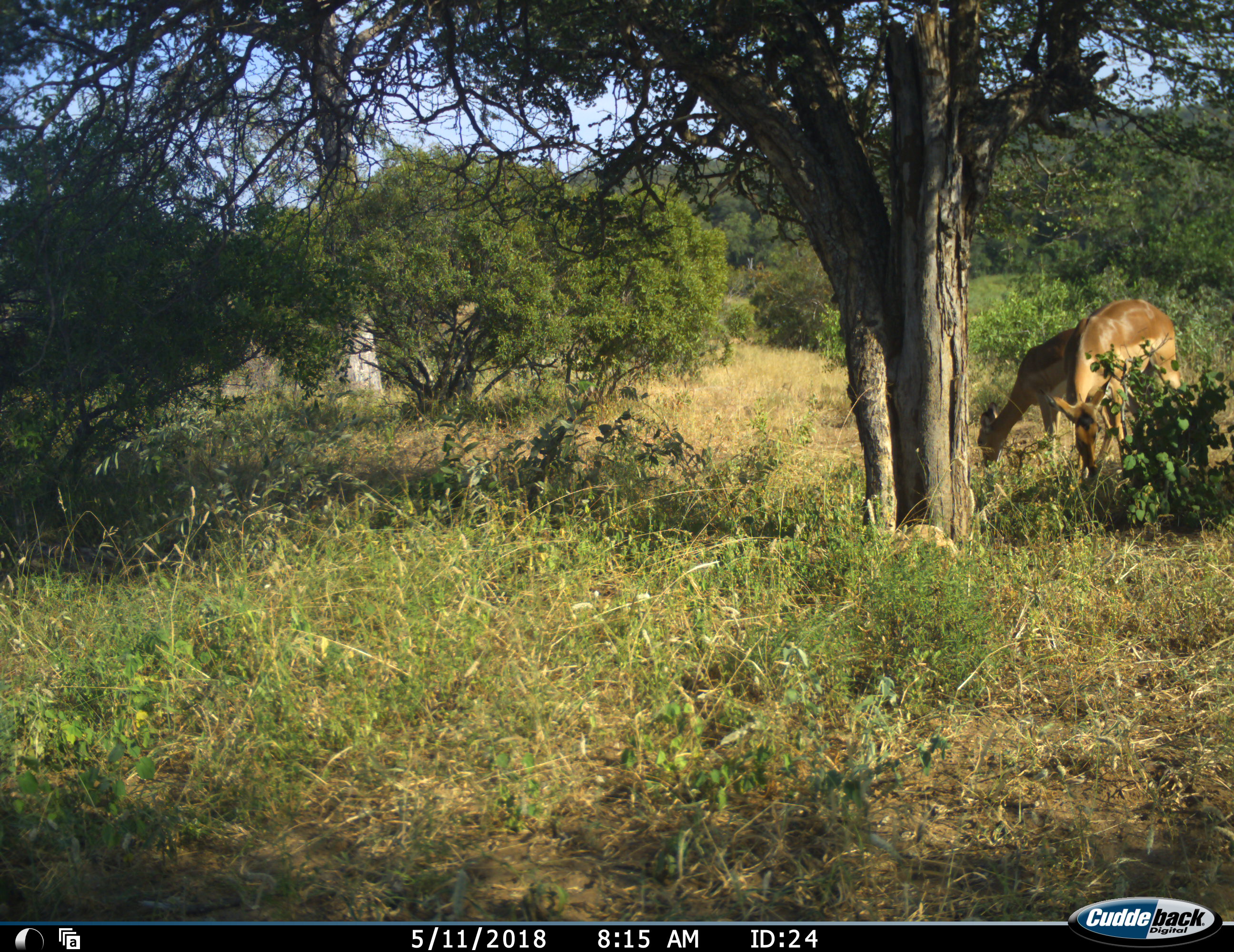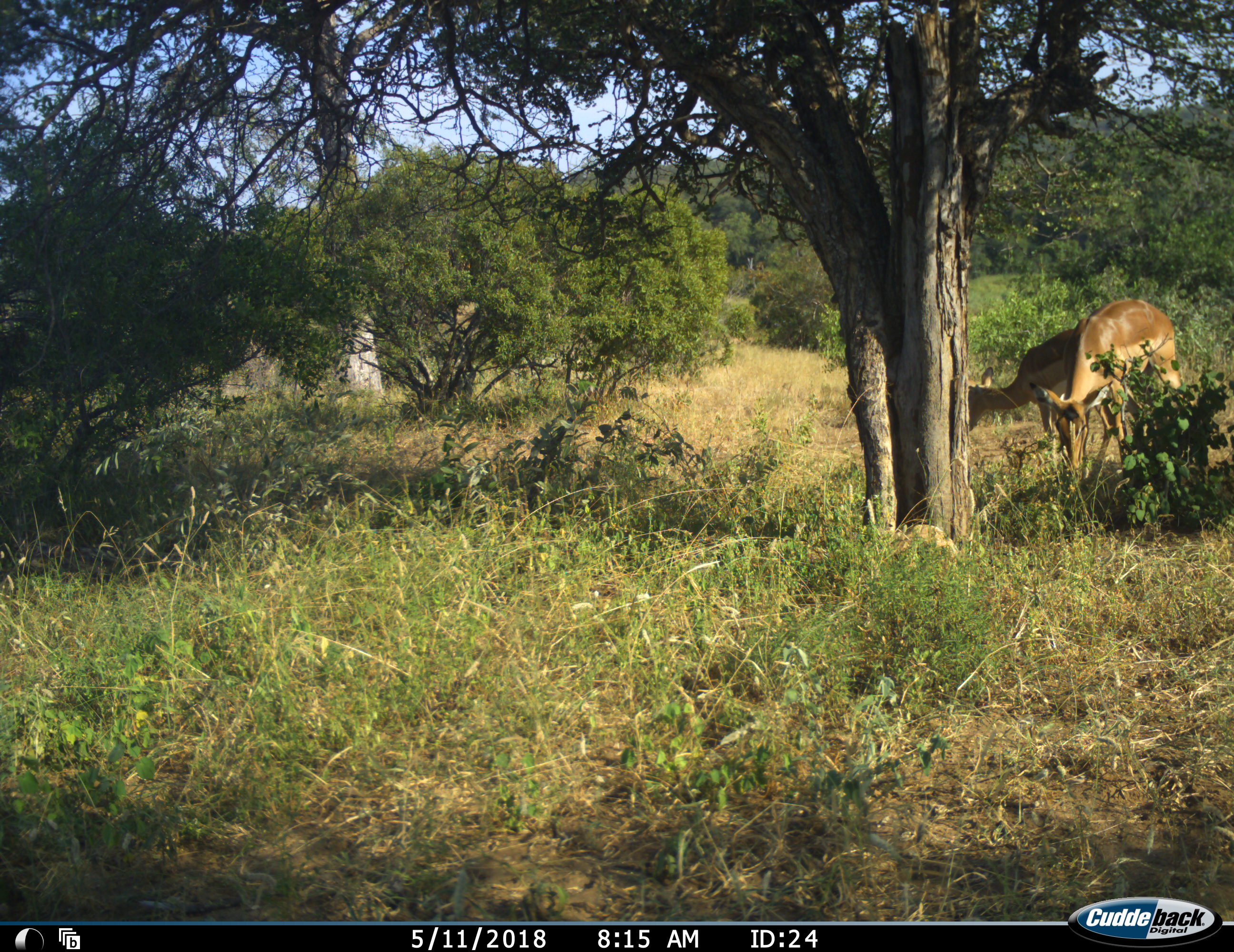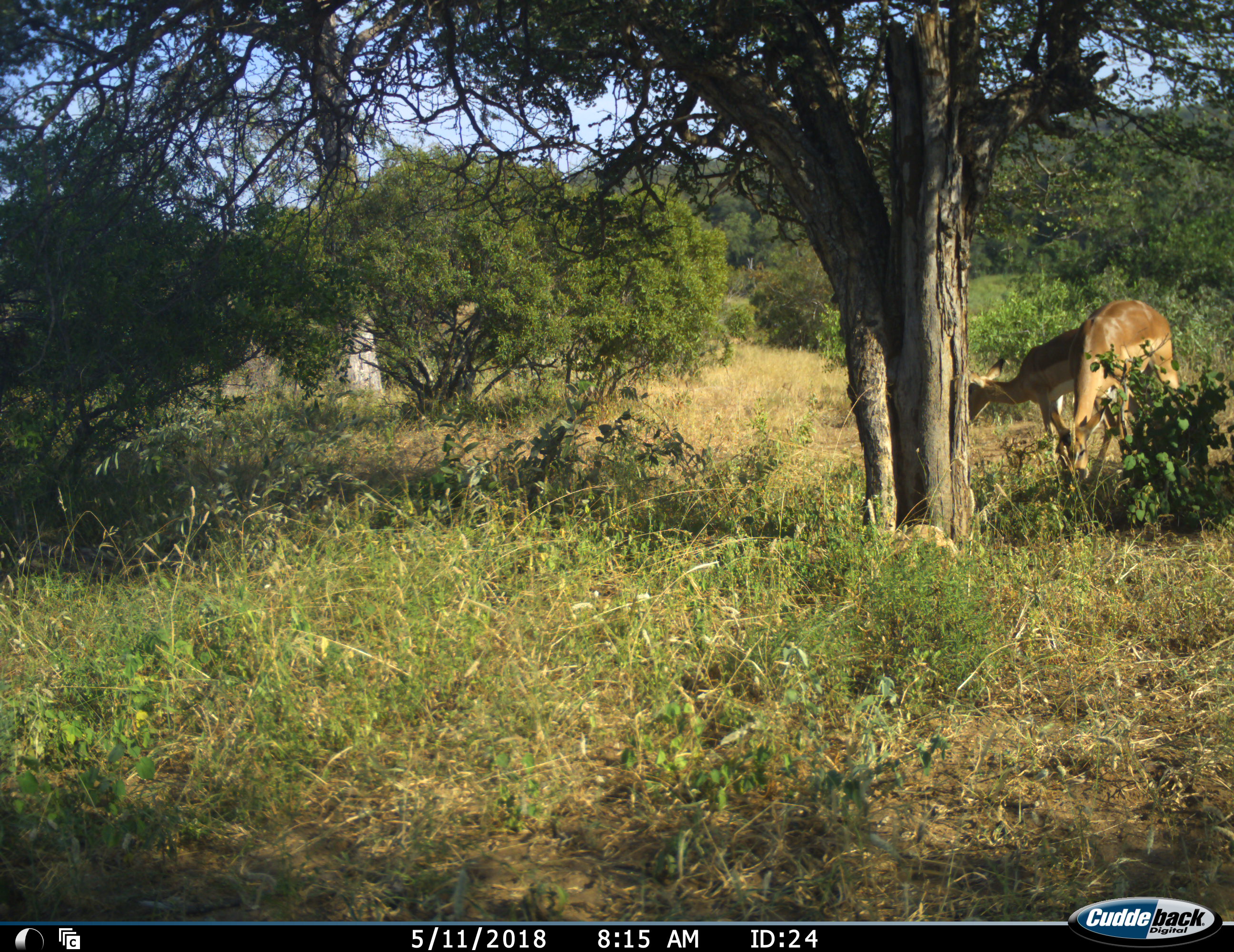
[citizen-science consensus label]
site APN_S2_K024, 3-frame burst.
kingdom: Animalia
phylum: Chordata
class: Mammalia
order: Artiodactyla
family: Bovidae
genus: Aepyceros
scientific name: Aepyceros melampus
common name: impala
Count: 2.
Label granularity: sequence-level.